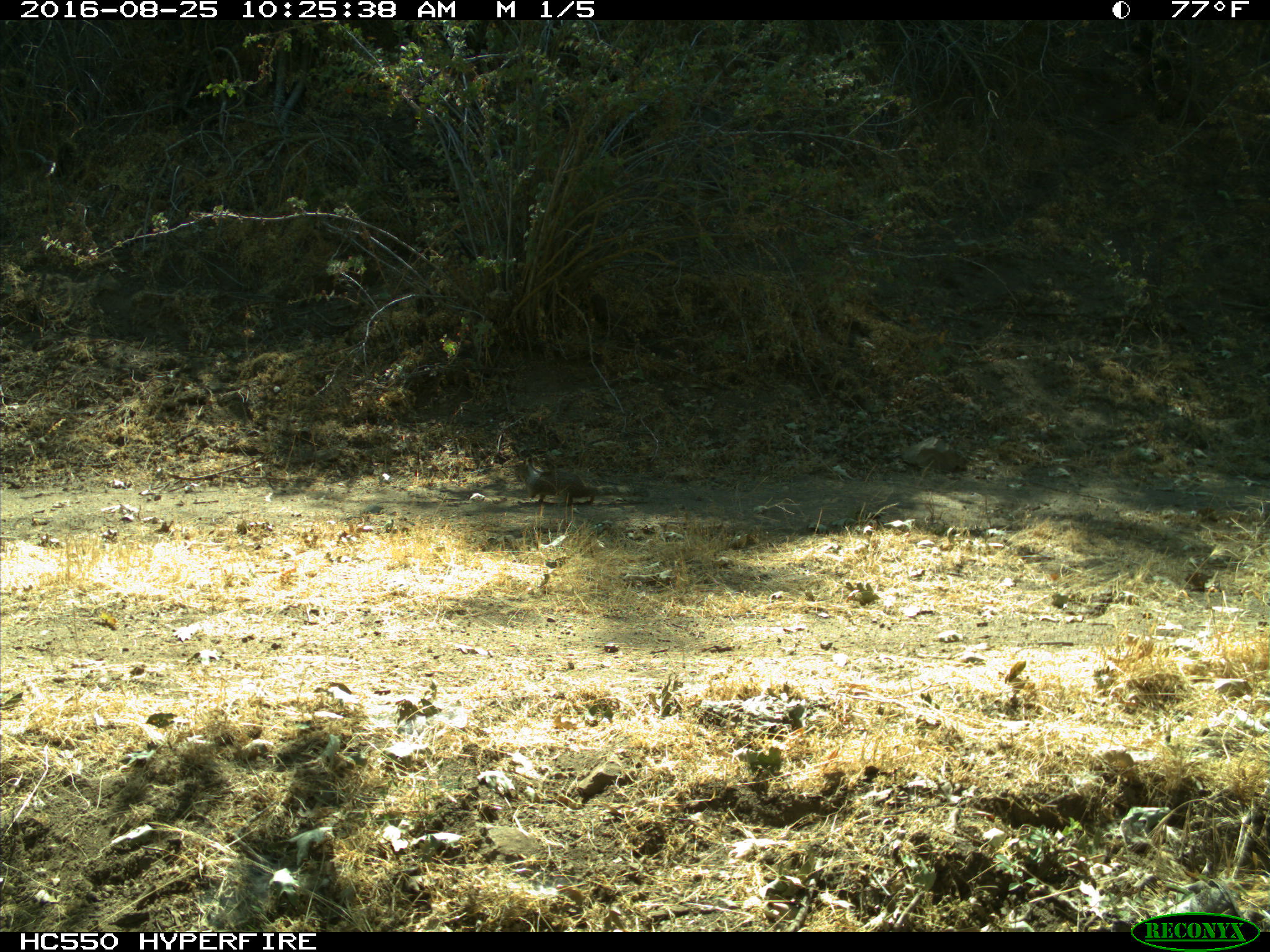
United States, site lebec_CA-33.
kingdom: Animalia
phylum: Chordata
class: Mammalia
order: Rodentia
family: Sciuridae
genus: Otospermophilus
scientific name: Otospermophilus beecheyi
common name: california ground squirrel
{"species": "Otospermophilus beecheyi (california ground squirrel)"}